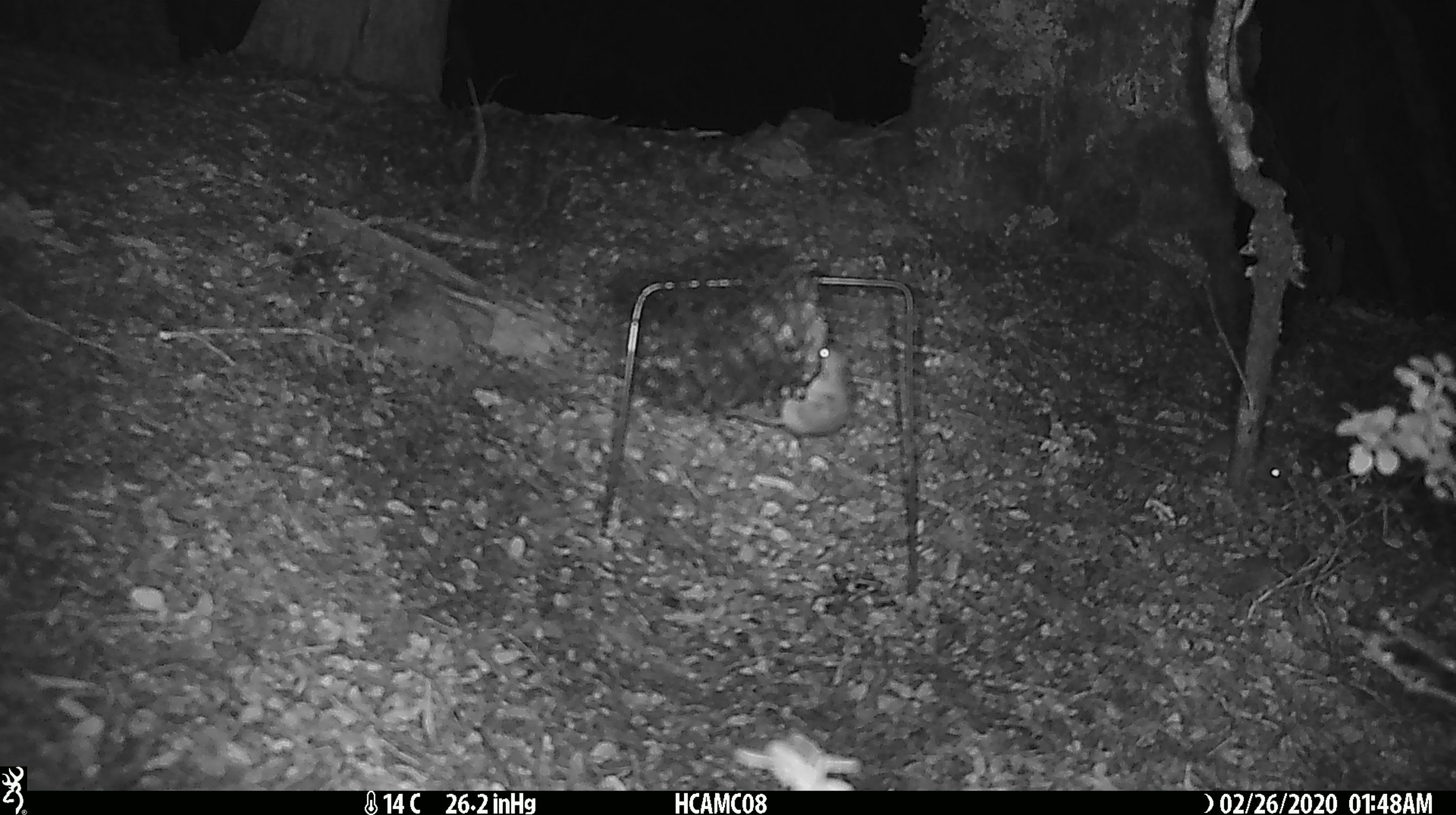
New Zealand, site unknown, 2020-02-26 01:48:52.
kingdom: Animalia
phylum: Chordata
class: Mammalia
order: Rodentia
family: Muridae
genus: Mus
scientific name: Mus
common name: mouse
Mouse (Mus).